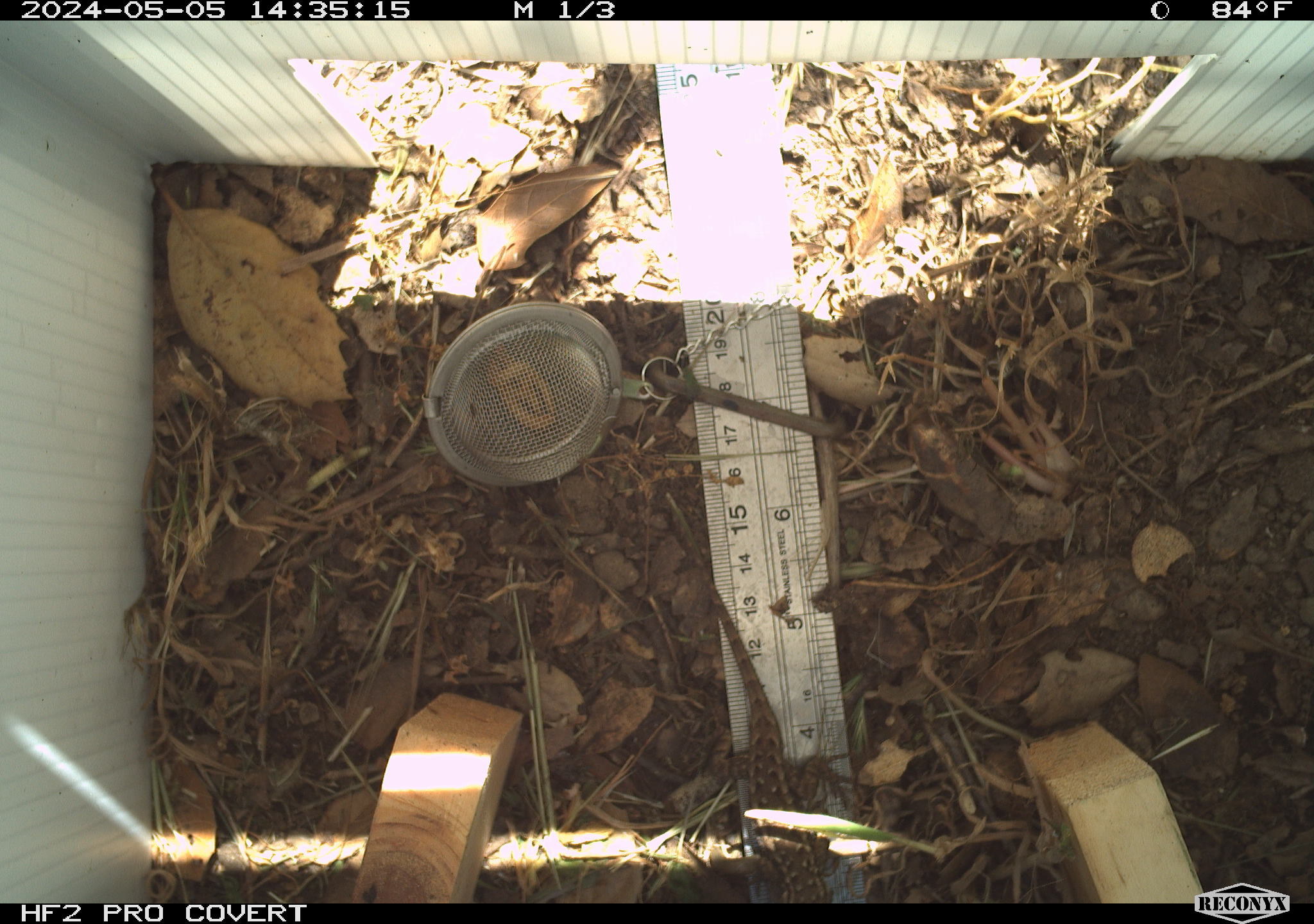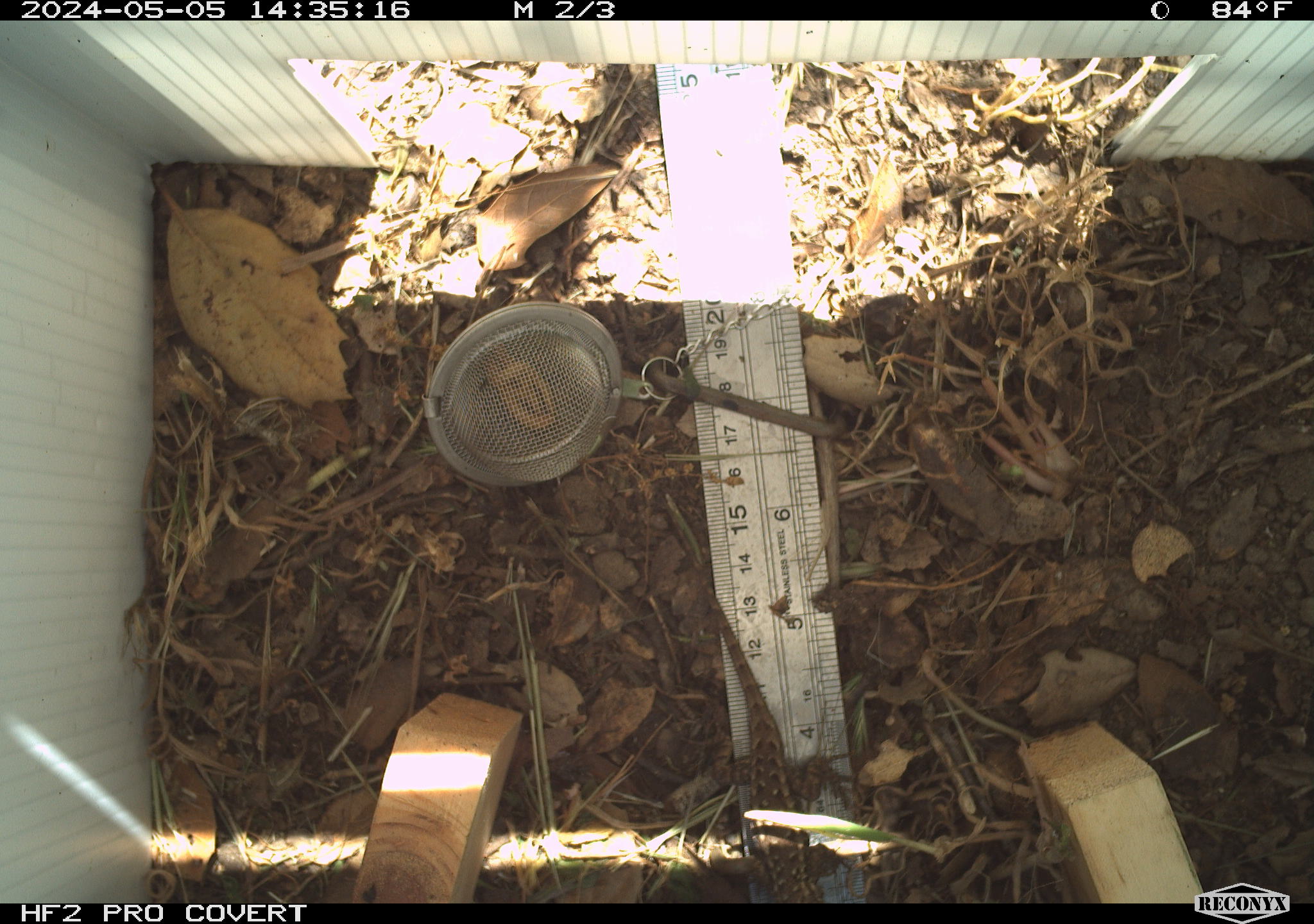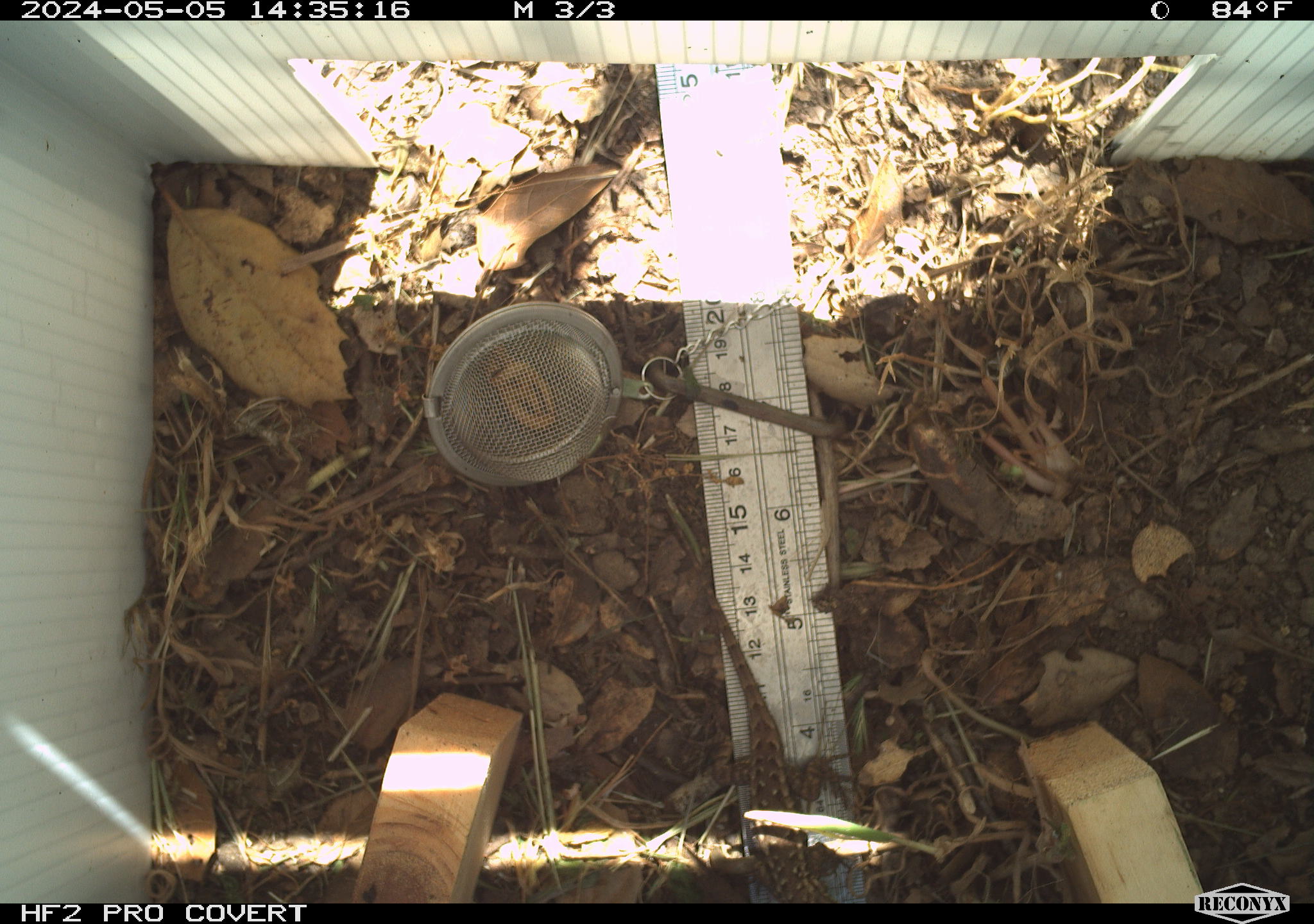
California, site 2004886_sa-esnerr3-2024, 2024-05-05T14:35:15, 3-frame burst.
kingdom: Animalia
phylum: Chordata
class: Reptilia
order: Squamata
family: Phrynosomatidae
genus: Sceloporus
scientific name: Sceloporus occidentalis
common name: western fence lizard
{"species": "western fence lizard (Sceloporus occidentalis)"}